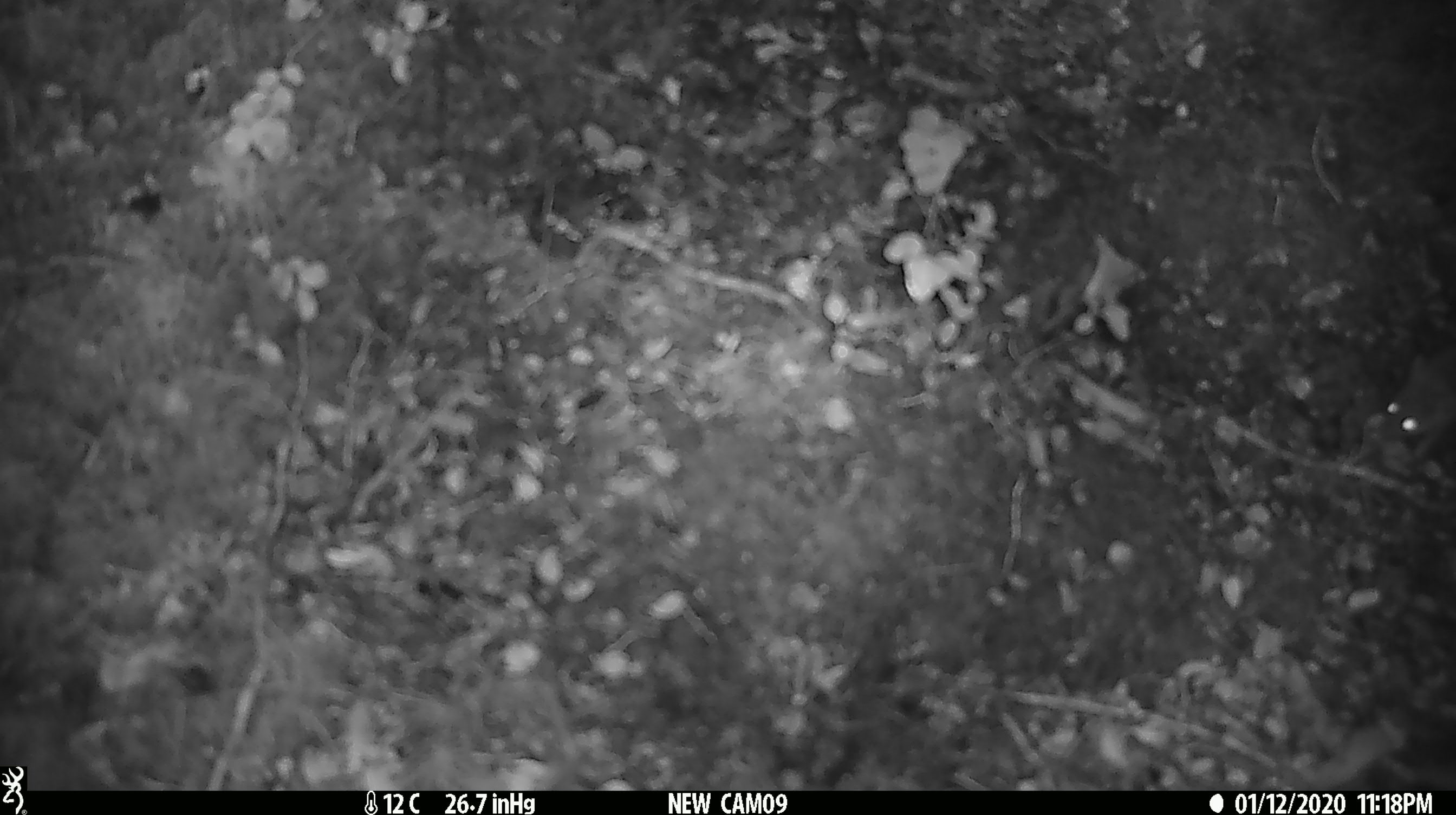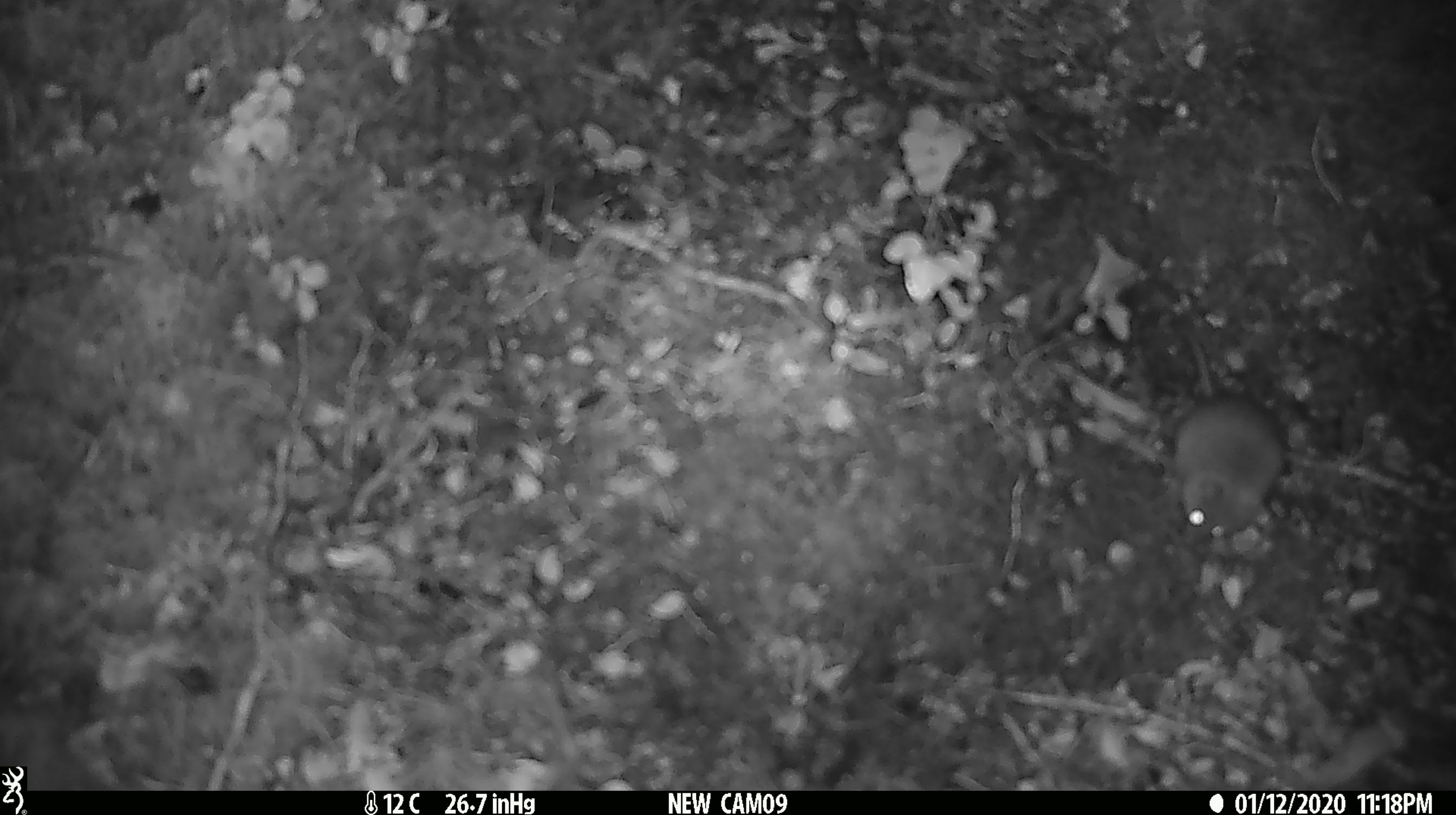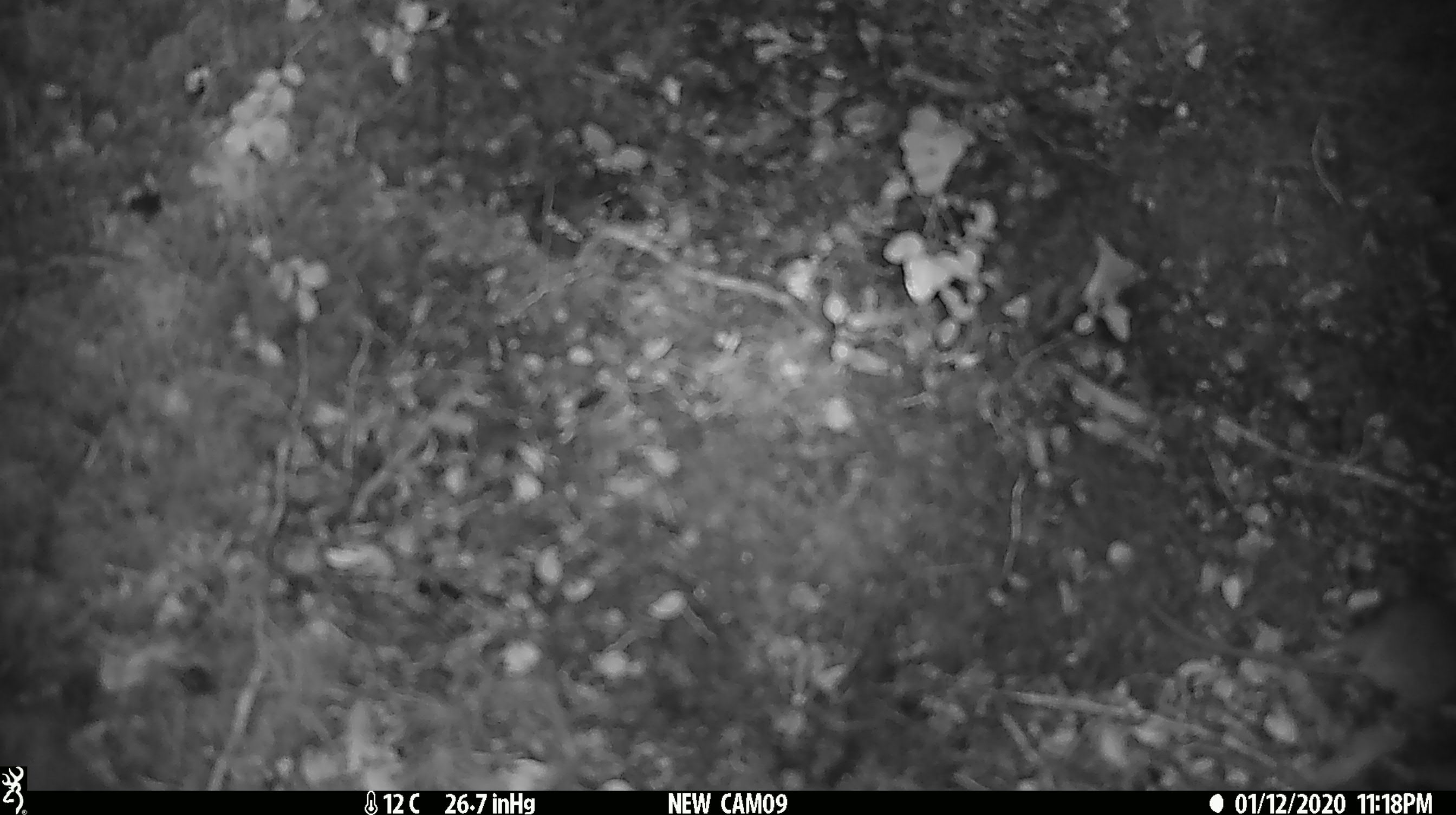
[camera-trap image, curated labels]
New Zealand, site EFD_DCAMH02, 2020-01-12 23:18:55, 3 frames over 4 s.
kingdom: Animalia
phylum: Chordata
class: Mammalia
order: Rodentia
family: Muridae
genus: Mus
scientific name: Mus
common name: mouse